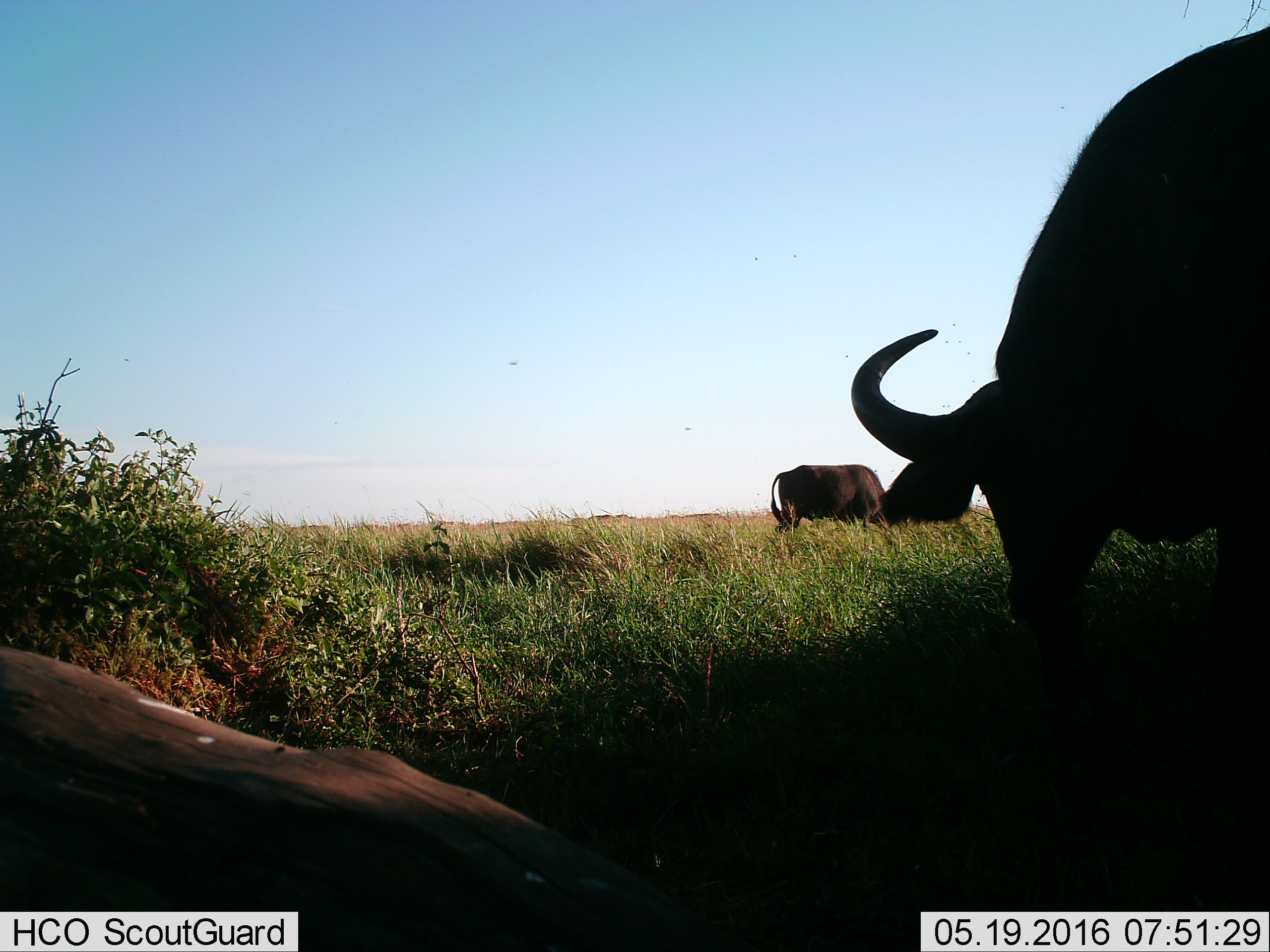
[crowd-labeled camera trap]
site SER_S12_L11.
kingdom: Animalia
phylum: Chordata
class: Mammalia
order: Artiodactyla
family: Bovidae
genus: Syncerus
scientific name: Syncerus caffer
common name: african buffalo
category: buffalo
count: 2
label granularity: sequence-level